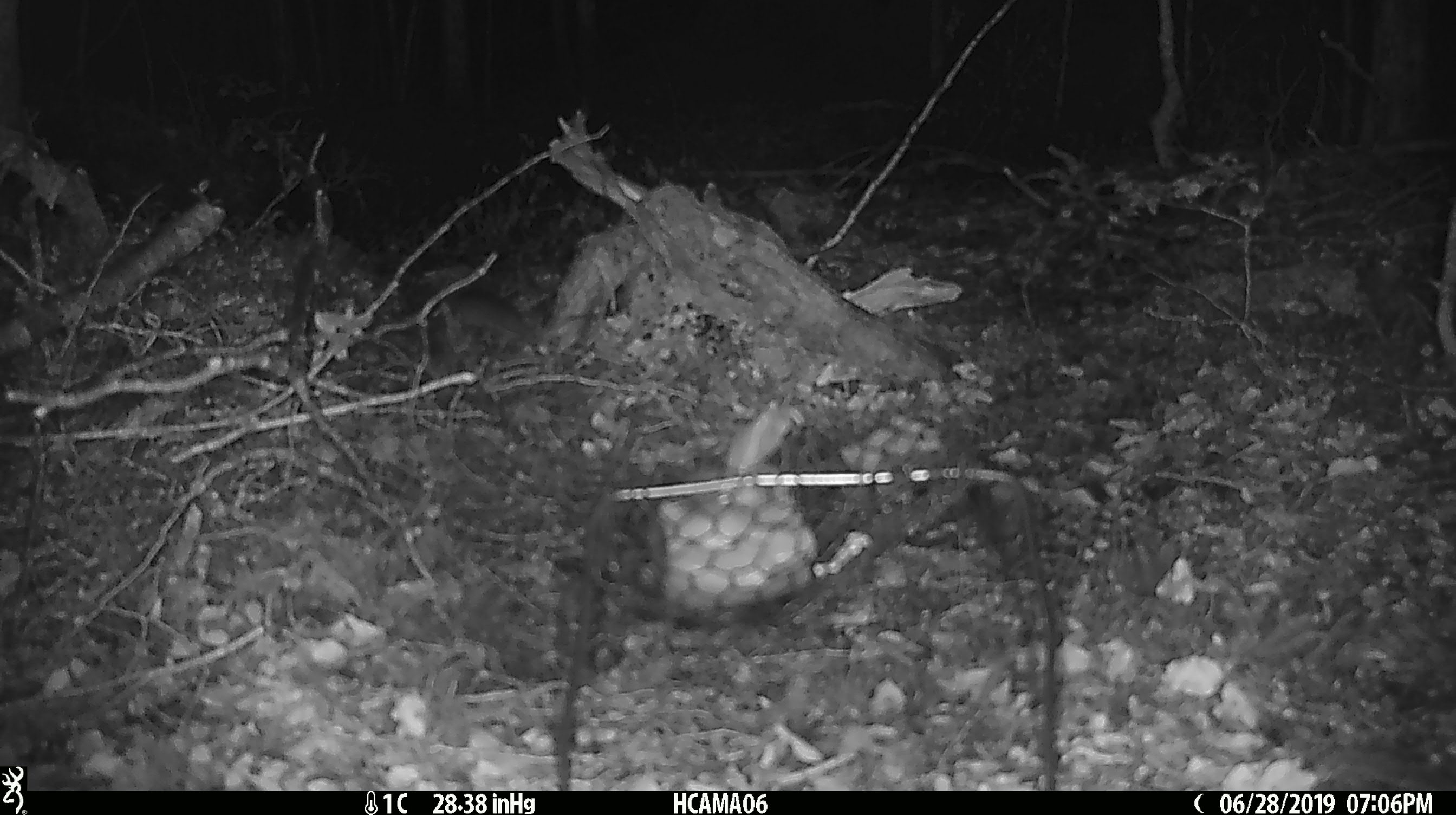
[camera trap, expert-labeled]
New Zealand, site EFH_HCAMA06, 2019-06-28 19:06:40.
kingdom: Animalia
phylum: Chordata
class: Mammalia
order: Rodentia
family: Muridae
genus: Mus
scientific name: Mus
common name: mouse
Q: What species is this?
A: Mouse (Mus).